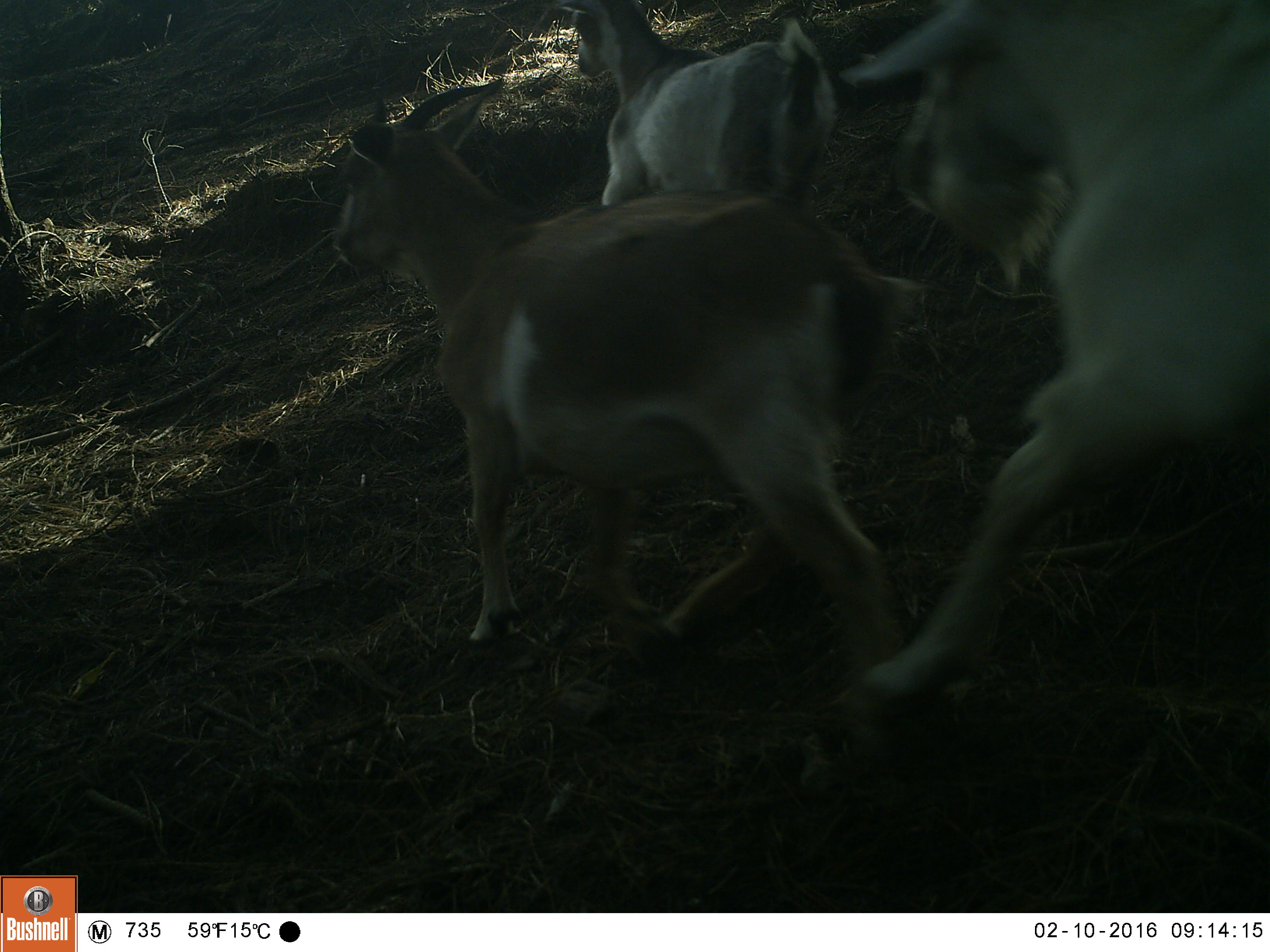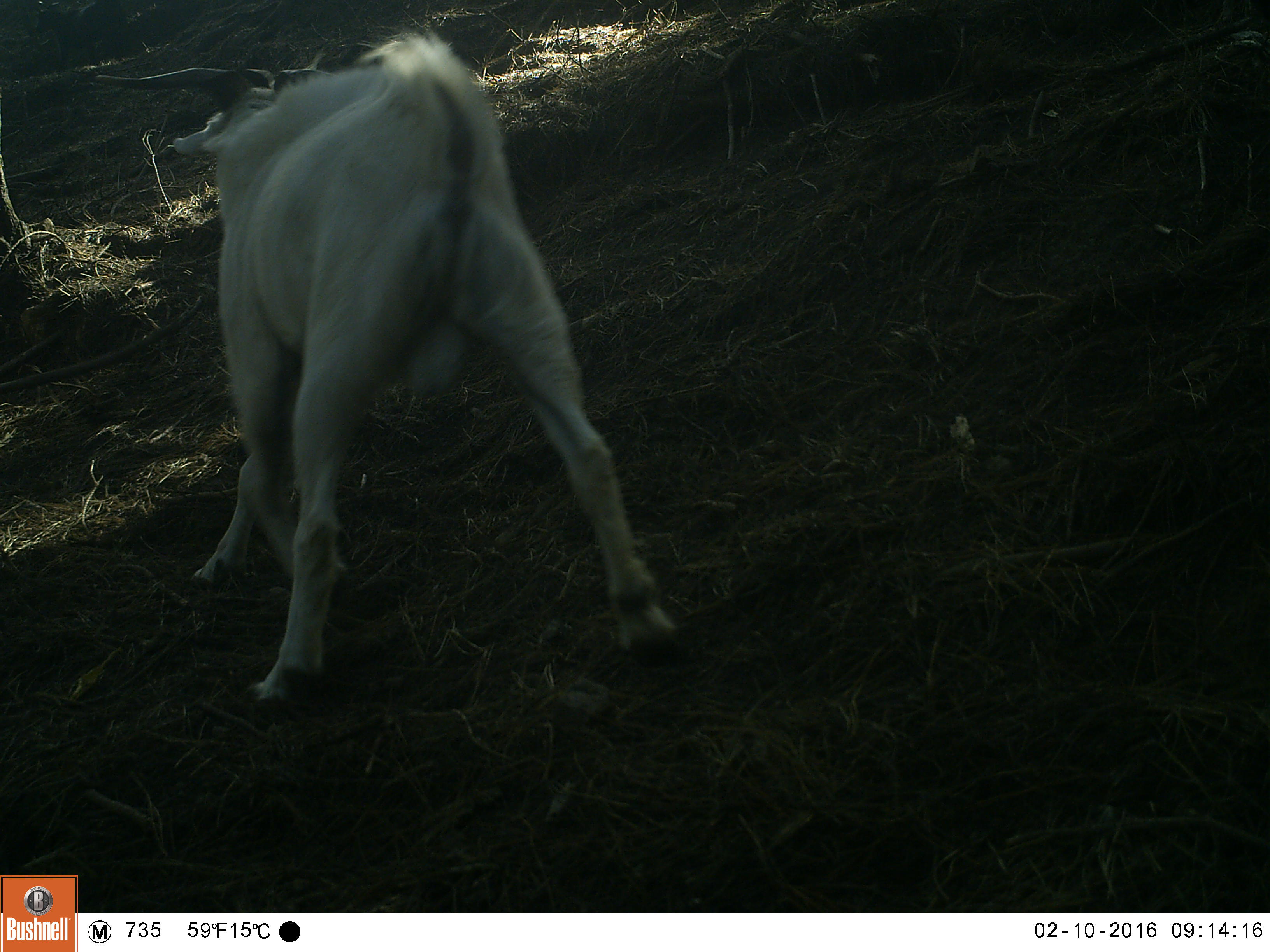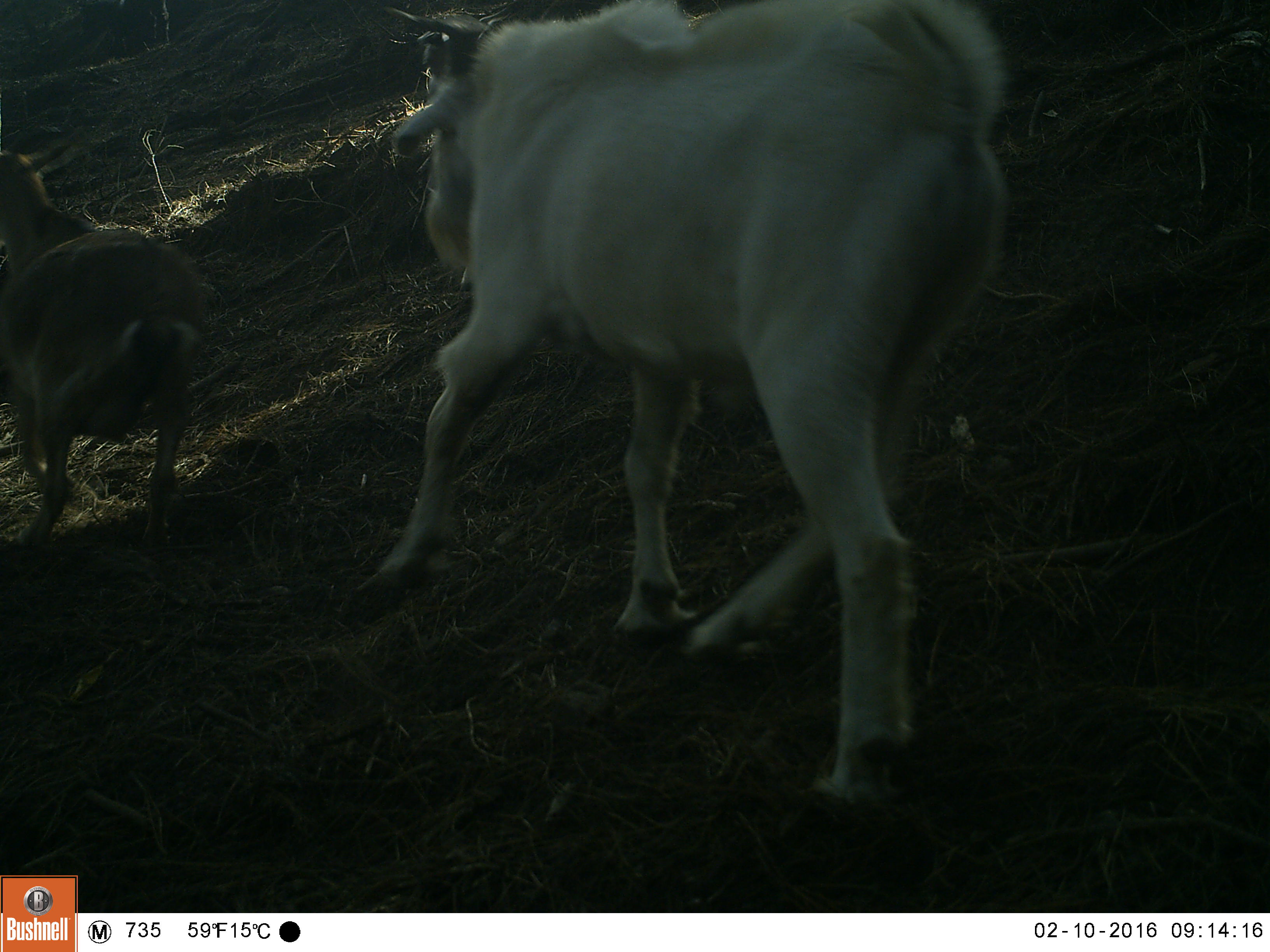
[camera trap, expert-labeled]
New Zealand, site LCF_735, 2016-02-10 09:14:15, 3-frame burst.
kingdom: Animalia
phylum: Chordata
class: Mammalia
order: Artiodactyla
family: Bovidae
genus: Capra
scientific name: Capra hircus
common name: goat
Goat (Capra hircus).